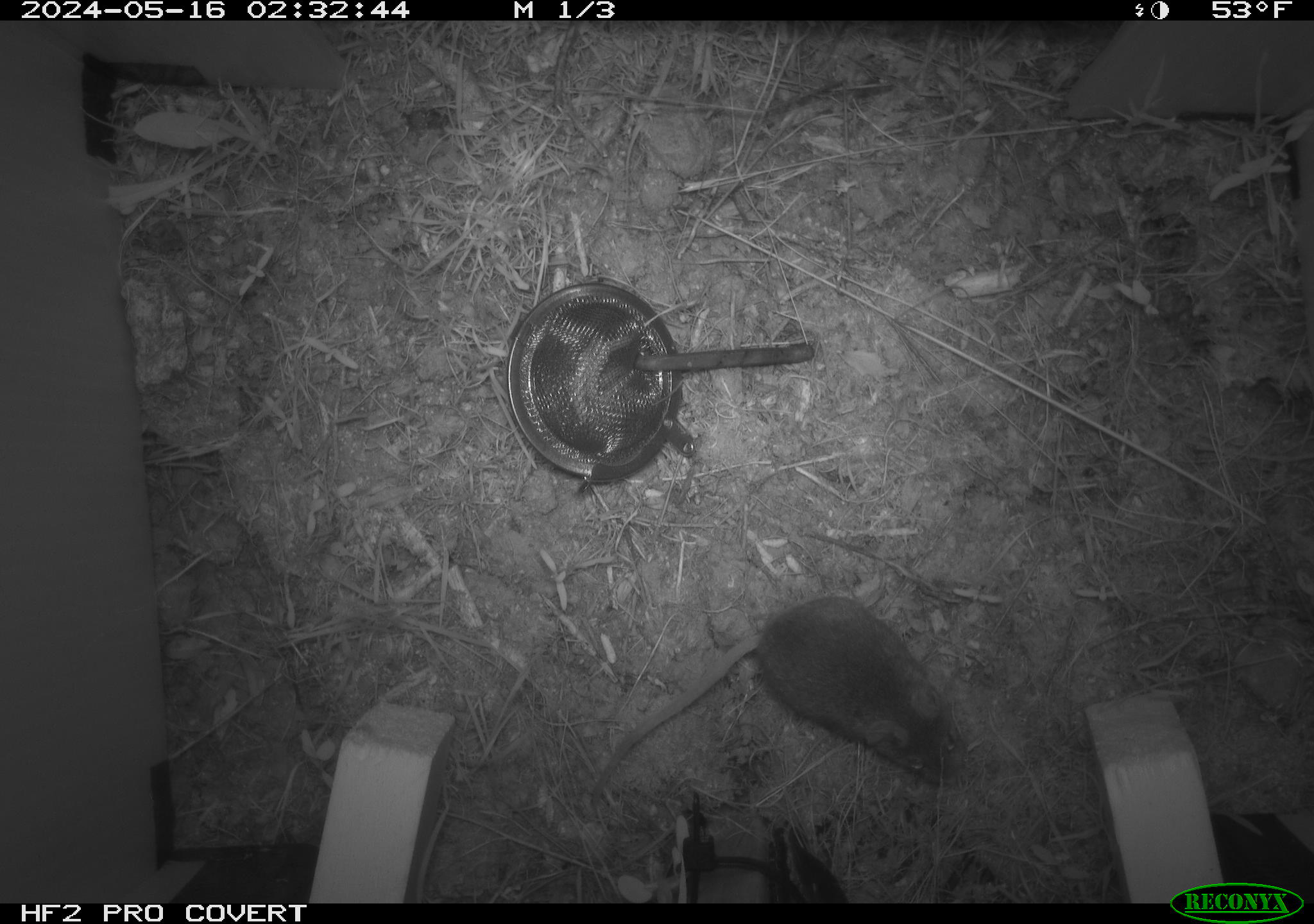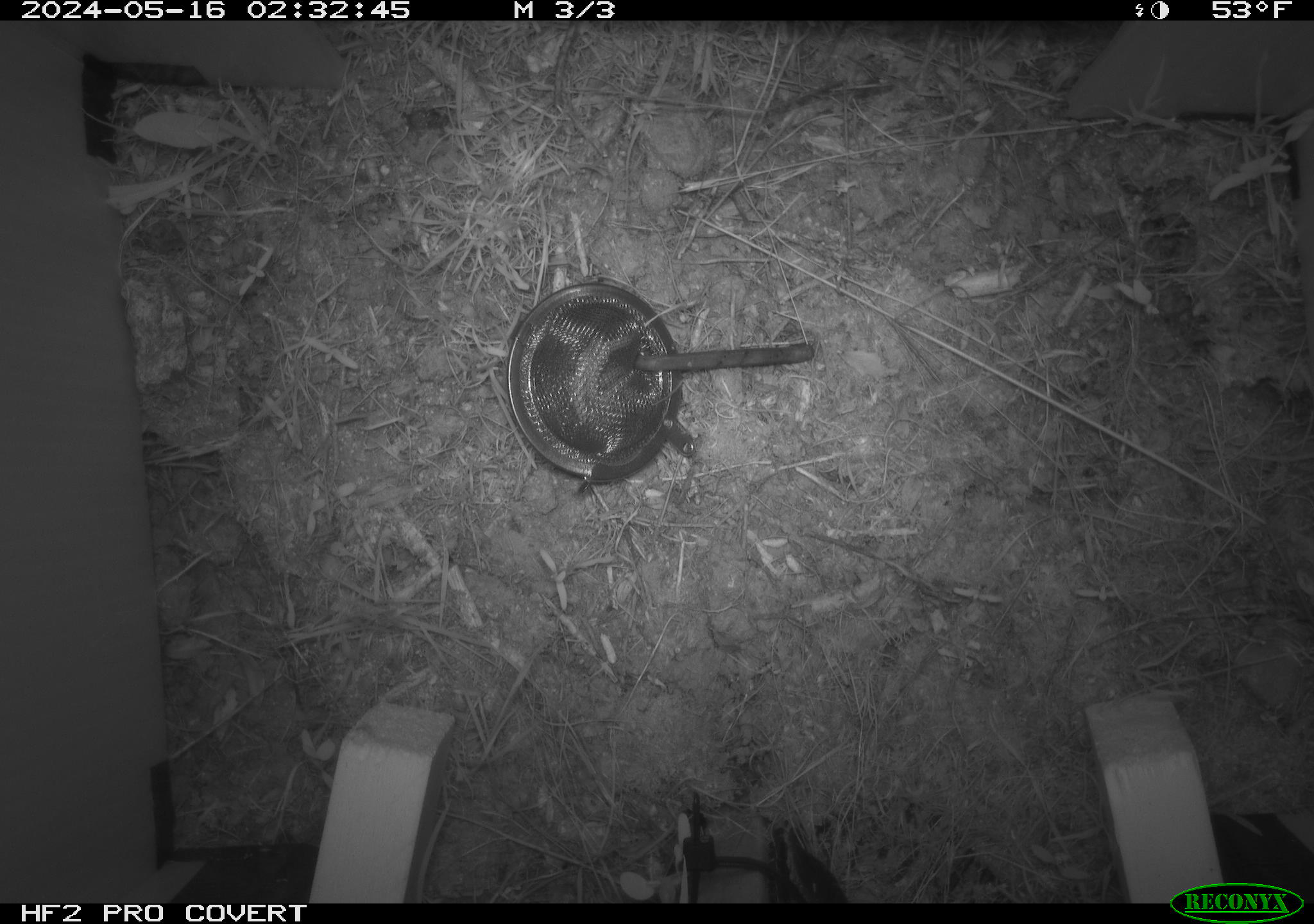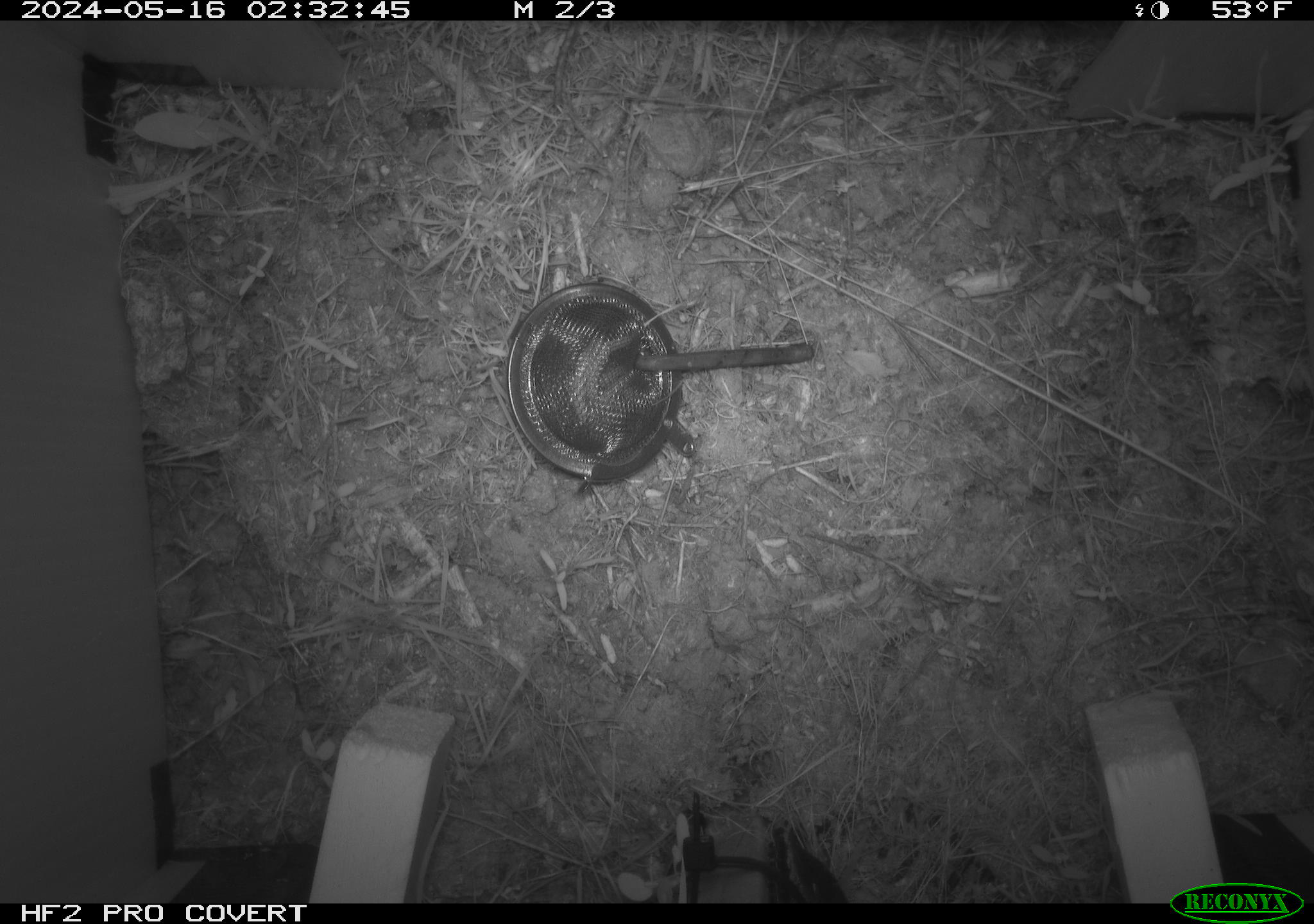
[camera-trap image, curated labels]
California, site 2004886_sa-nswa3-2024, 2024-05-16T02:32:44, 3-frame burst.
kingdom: Animalia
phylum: Chordata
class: Mammalia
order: Rodentia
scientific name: Rodentia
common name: rodent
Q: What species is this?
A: Rodent (Rodentia).